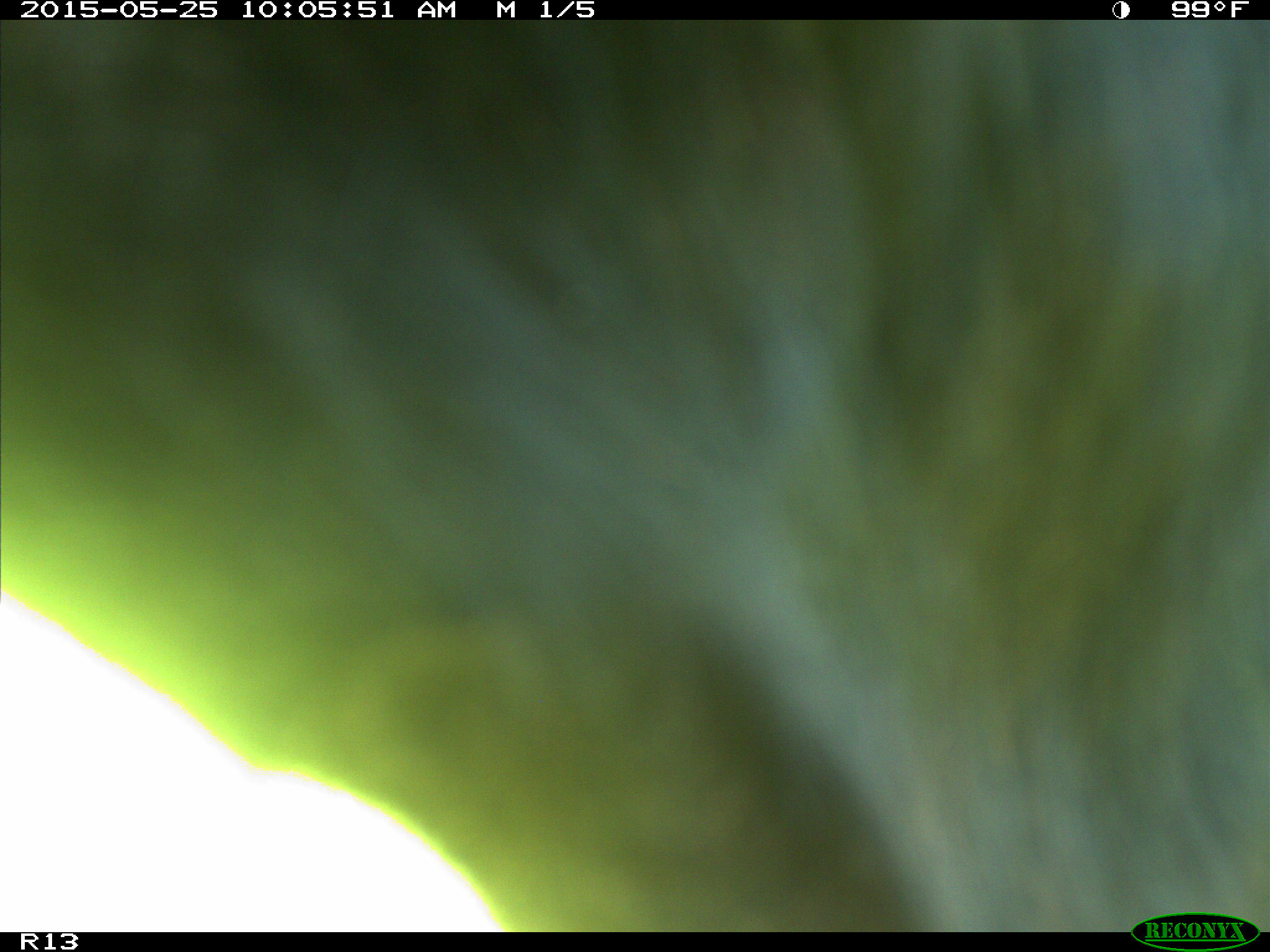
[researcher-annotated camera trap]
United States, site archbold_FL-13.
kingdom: Animalia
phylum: Chordata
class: Mammalia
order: Artiodactyla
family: Bovidae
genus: Bos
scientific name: Bos taurus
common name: domestic cow